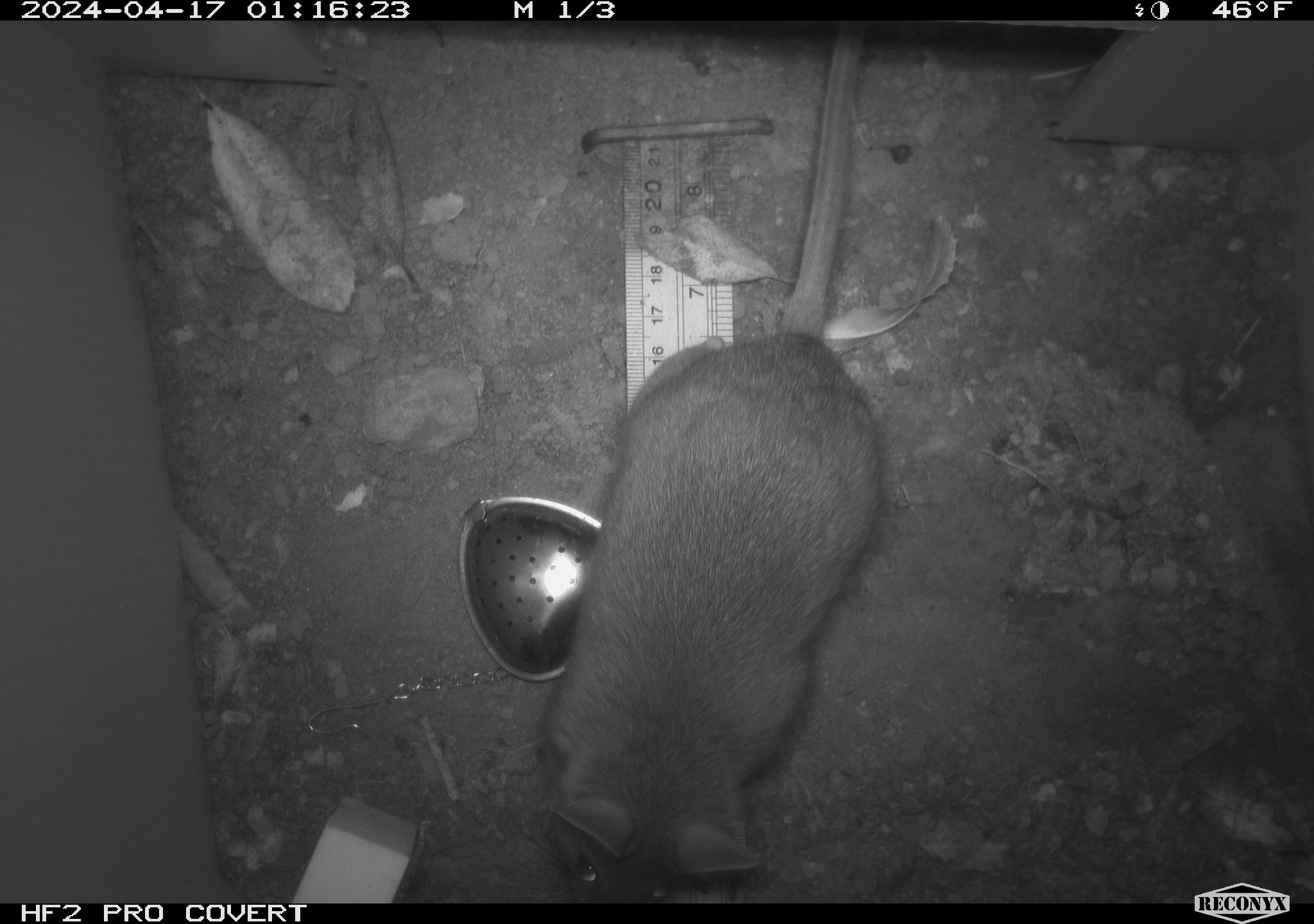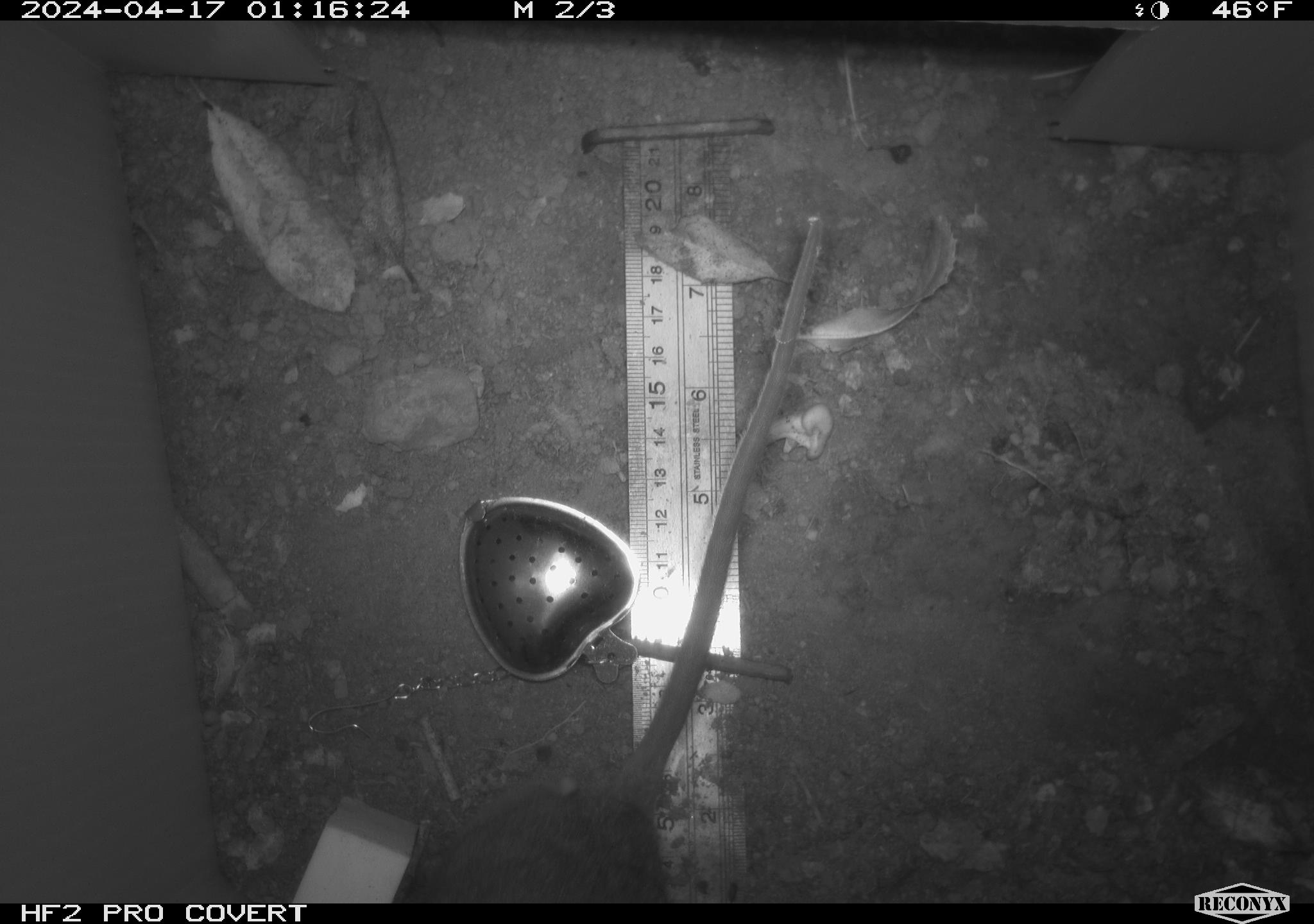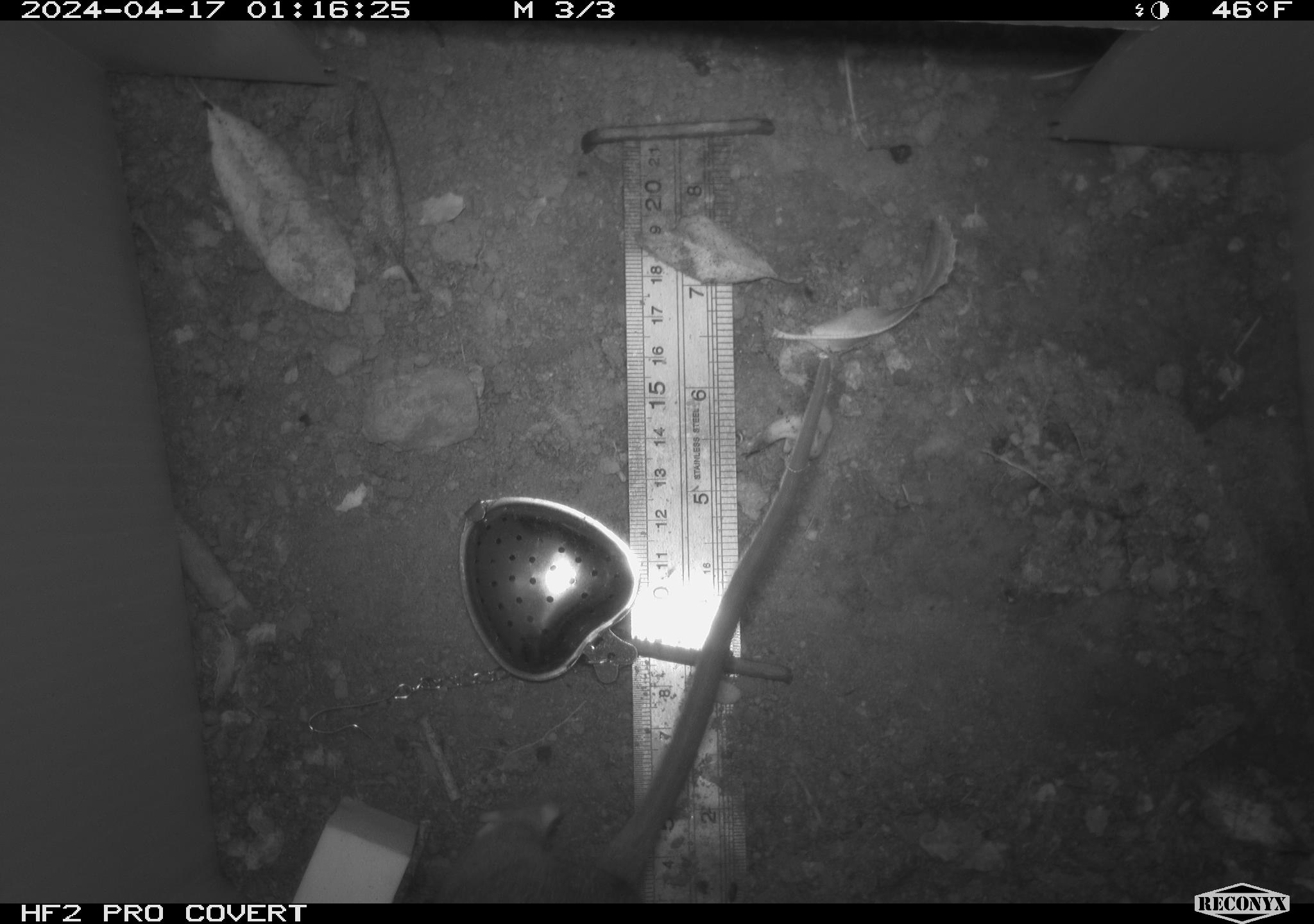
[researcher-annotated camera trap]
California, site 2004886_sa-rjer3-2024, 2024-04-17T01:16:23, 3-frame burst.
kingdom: Animalia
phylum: Chordata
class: Mammalia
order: Rodentia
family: Cricetidae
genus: Neotoma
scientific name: Neotoma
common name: pack rat or woodrat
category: neotoma species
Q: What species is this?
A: Neotoma species (pack rat or woodrat) (Neotoma).